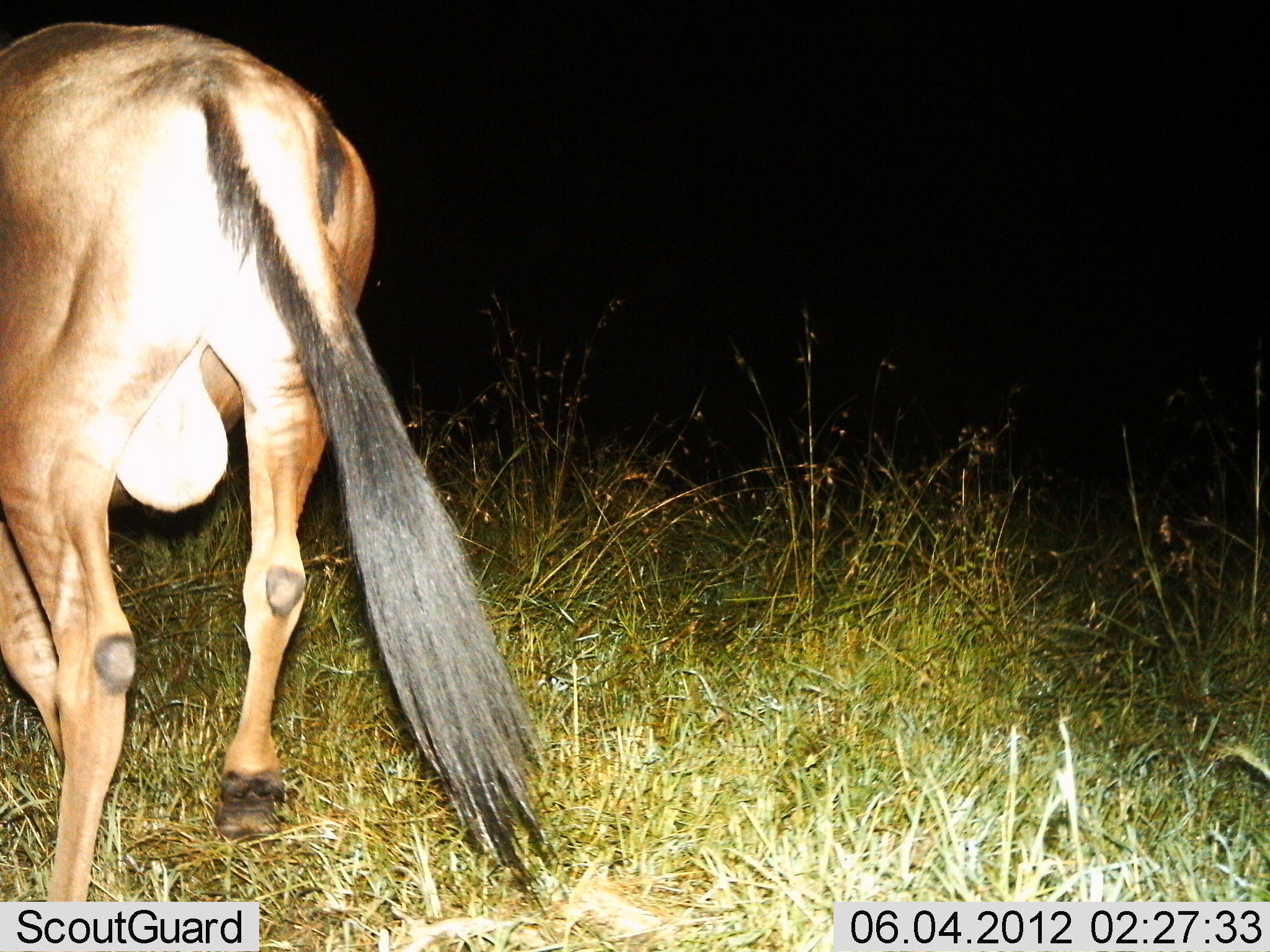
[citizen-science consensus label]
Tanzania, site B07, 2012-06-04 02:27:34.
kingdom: Animalia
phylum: Chordata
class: Mammalia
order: Artiodactyla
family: Bovidae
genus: Connochaetes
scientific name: Connochaetes taurinus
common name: blue wildebeest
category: wildebeest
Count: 1.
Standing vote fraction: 70%.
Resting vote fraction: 0%.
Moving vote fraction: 20%.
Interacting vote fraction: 0%.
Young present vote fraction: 0%.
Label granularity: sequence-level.